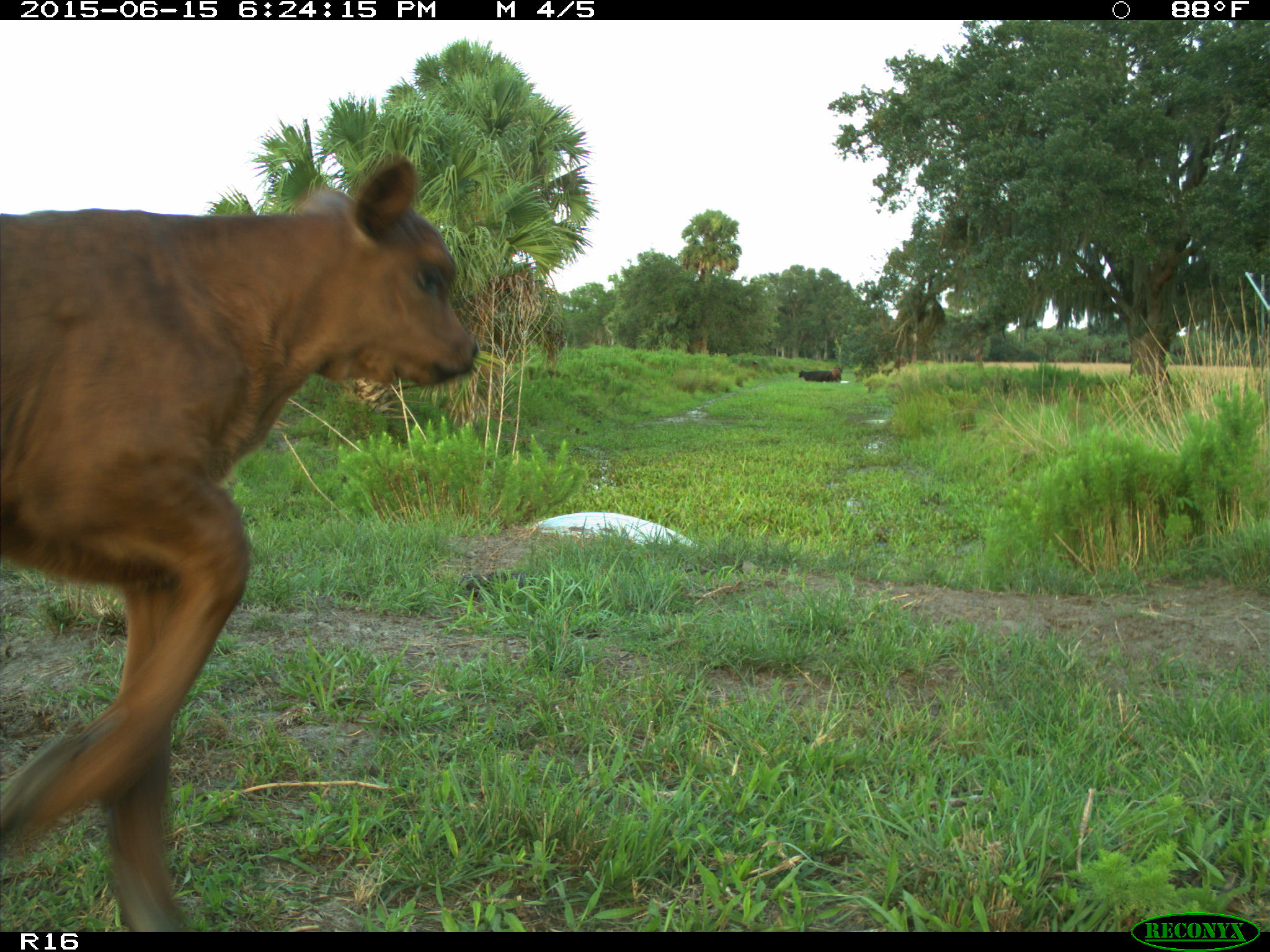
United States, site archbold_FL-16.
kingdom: Animalia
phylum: Chordata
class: Mammalia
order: Artiodactyla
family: Bovidae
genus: Bos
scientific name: Bos taurus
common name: domestic cow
Bos taurus (domestic cow).